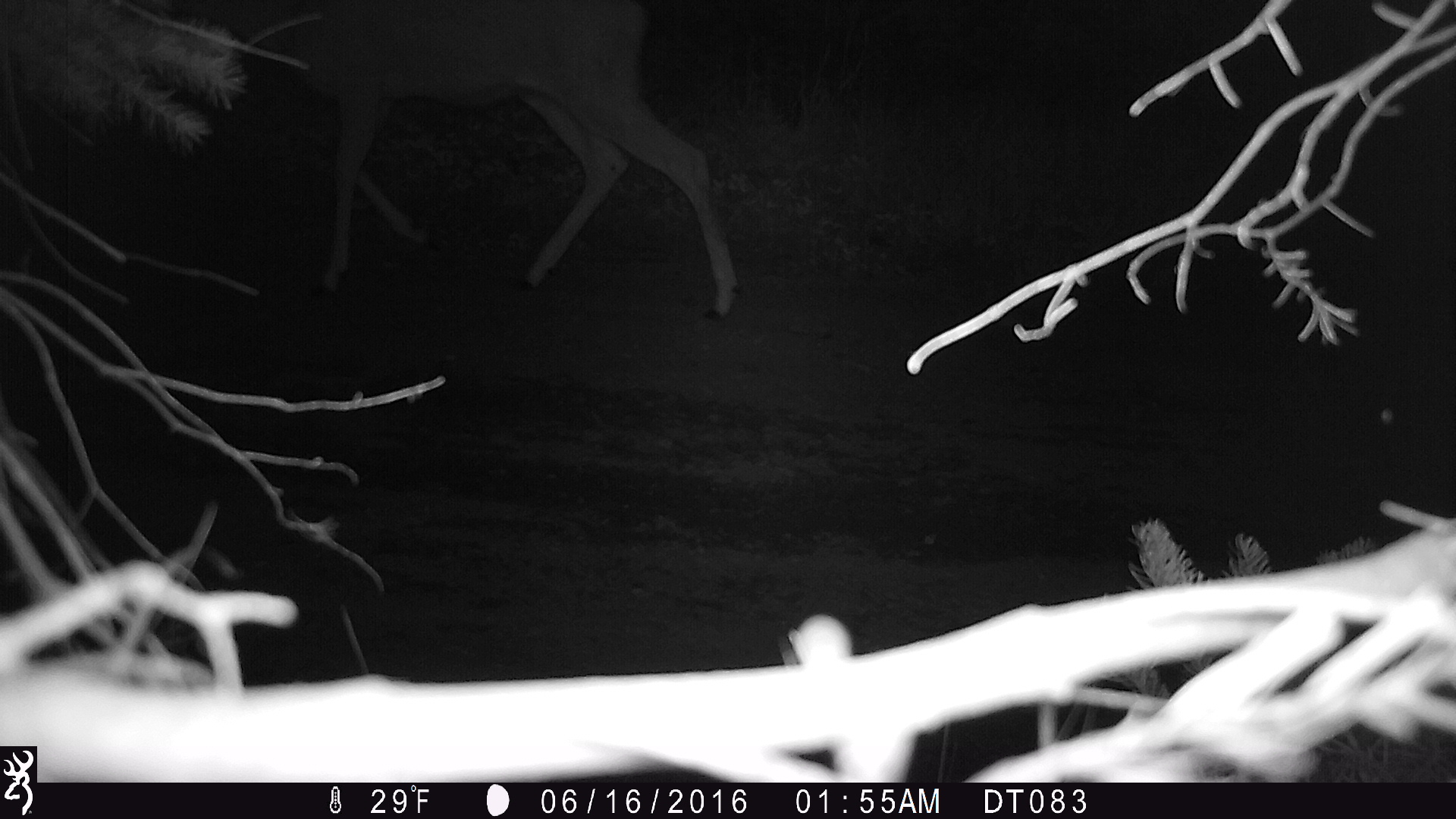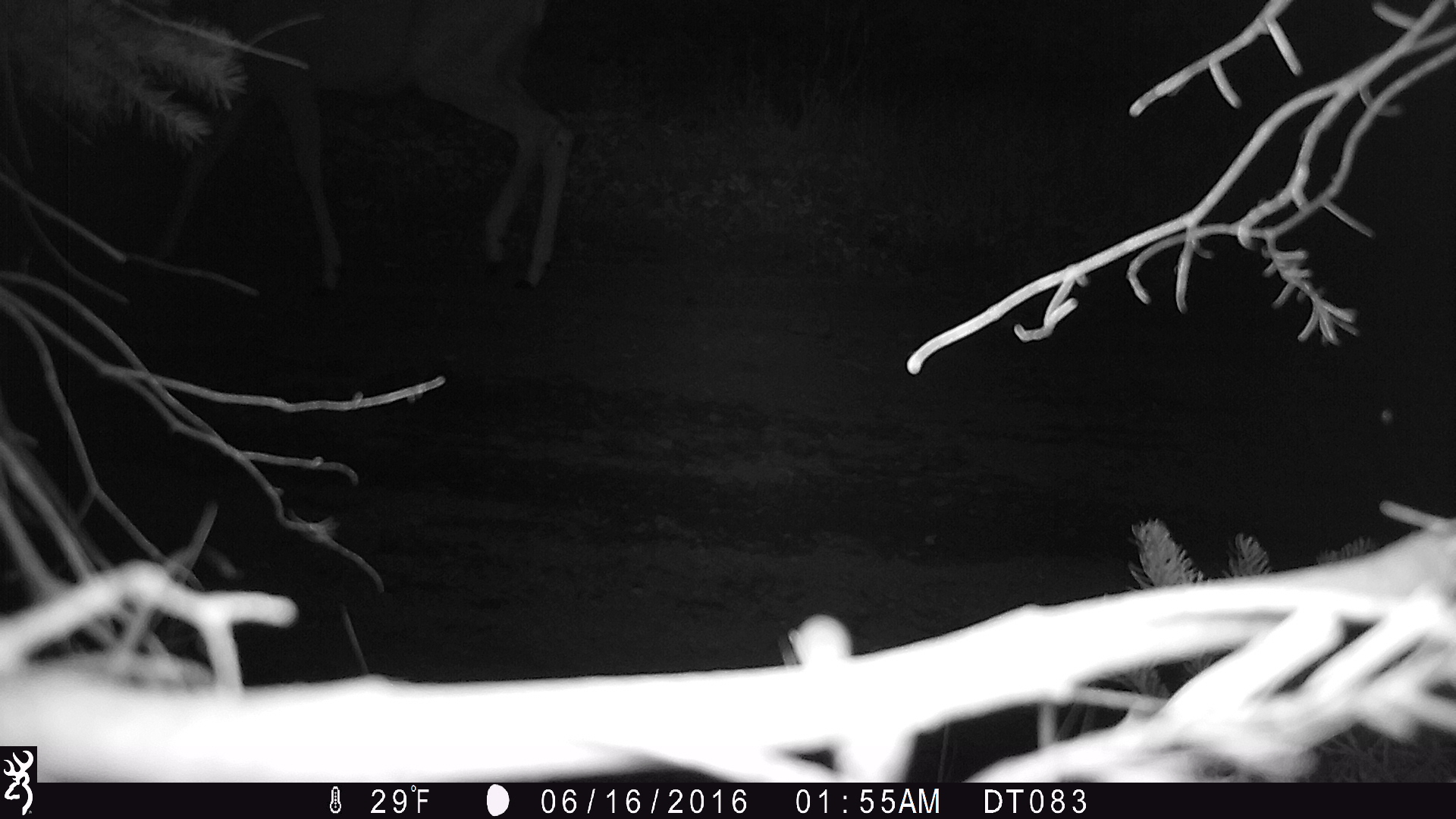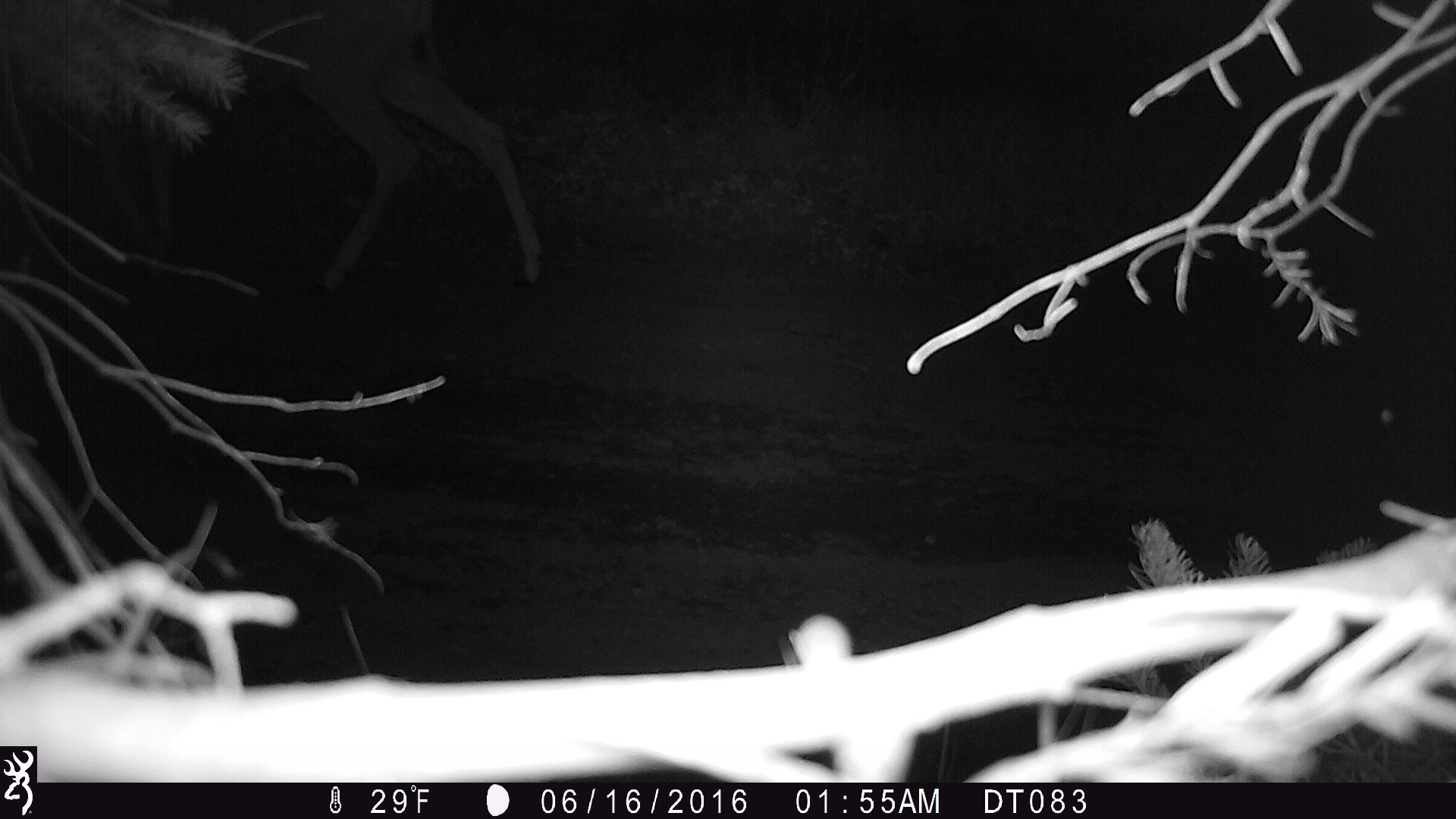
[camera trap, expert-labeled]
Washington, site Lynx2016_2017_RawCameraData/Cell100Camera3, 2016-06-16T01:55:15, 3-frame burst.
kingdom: Animalia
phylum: Chordata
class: Mammalia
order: Artiodactyla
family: Cervidae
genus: Odocoileus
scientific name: Odocoileus hemionus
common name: mule deer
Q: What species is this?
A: Odocoileus hemionus (mule deer).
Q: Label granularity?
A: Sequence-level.